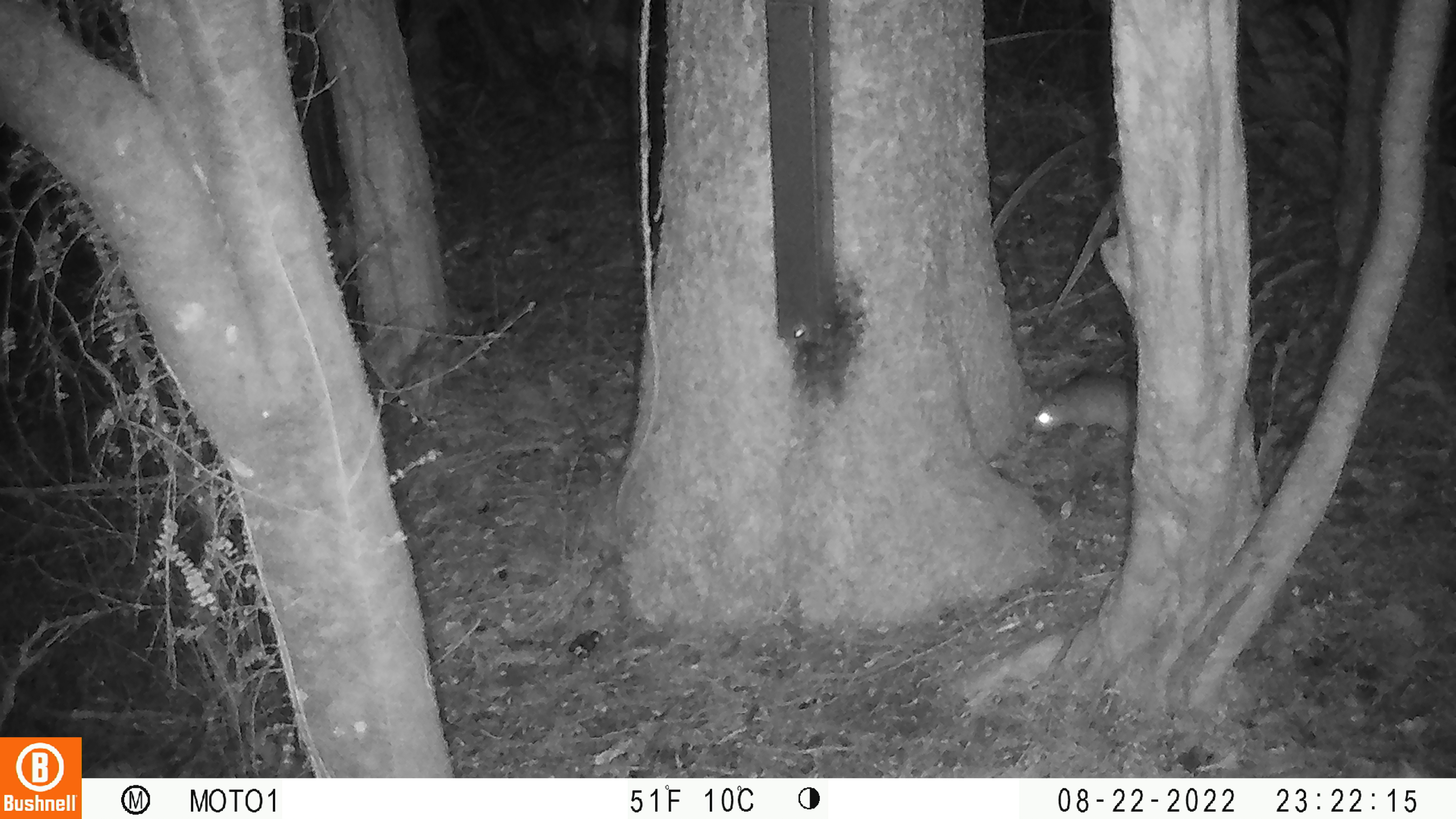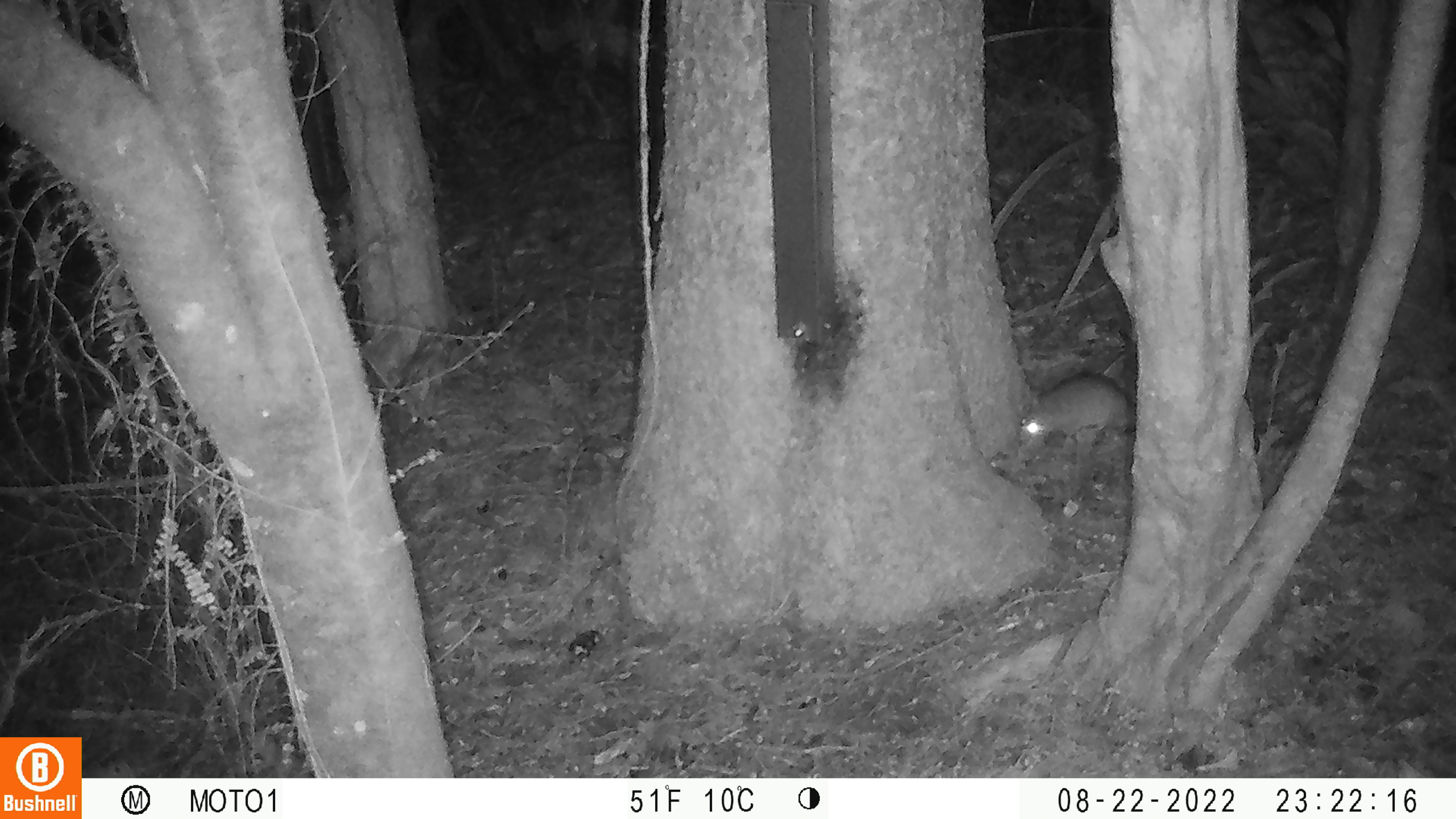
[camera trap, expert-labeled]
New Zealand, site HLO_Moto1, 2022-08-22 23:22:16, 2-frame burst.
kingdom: Animalia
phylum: Chordata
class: Mammalia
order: Rodentia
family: Muridae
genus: Rattus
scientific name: Rattus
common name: rat